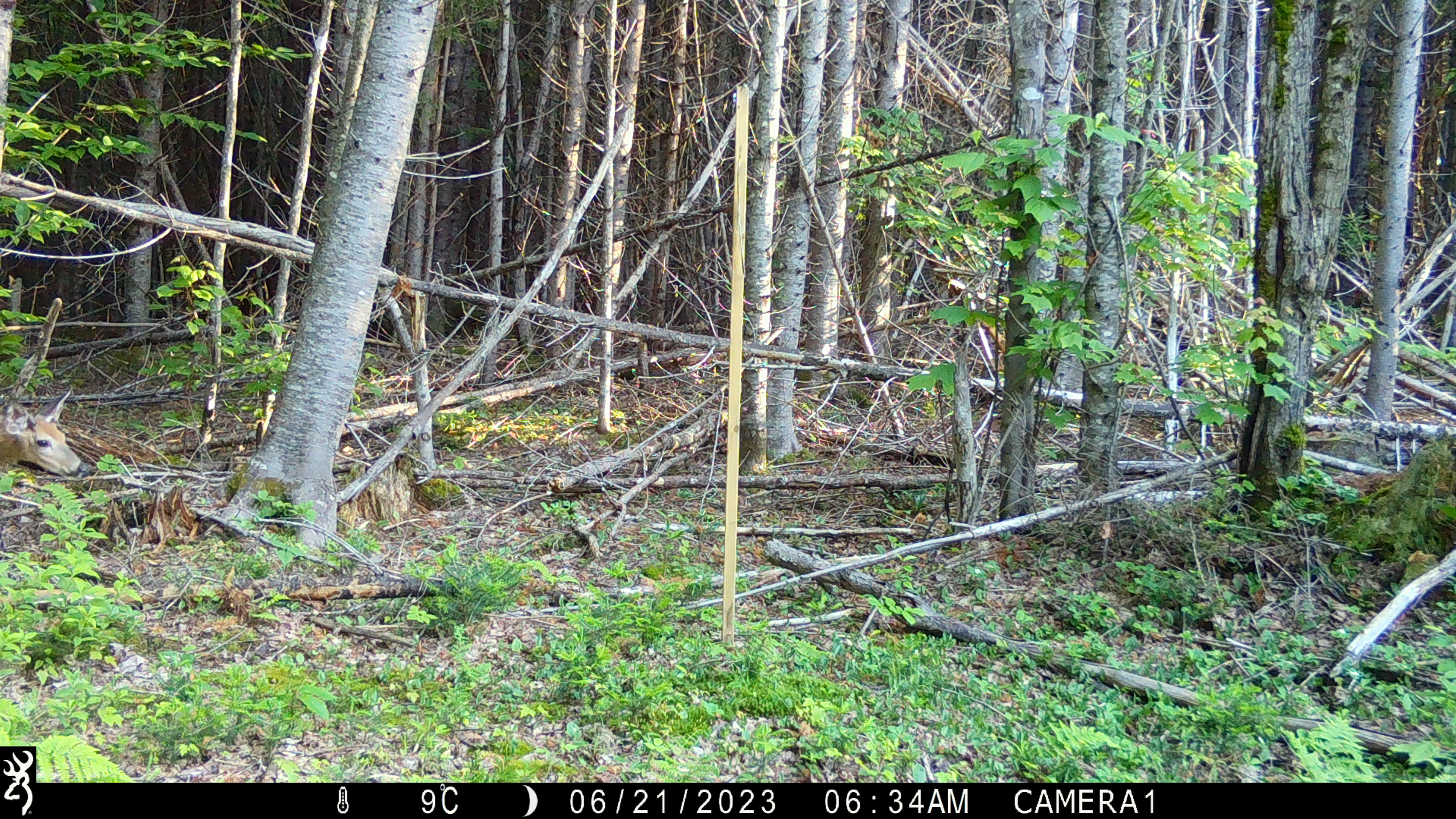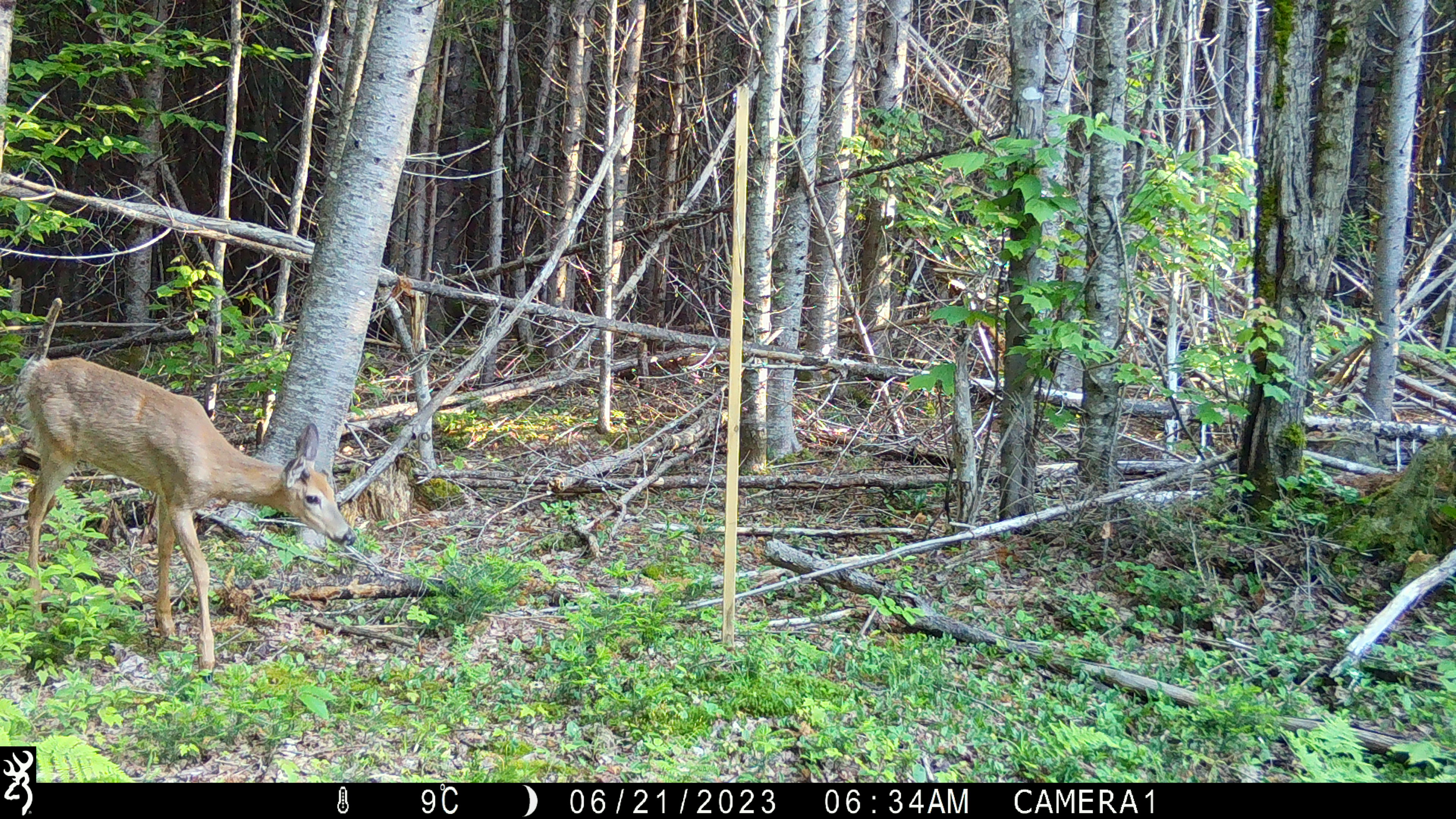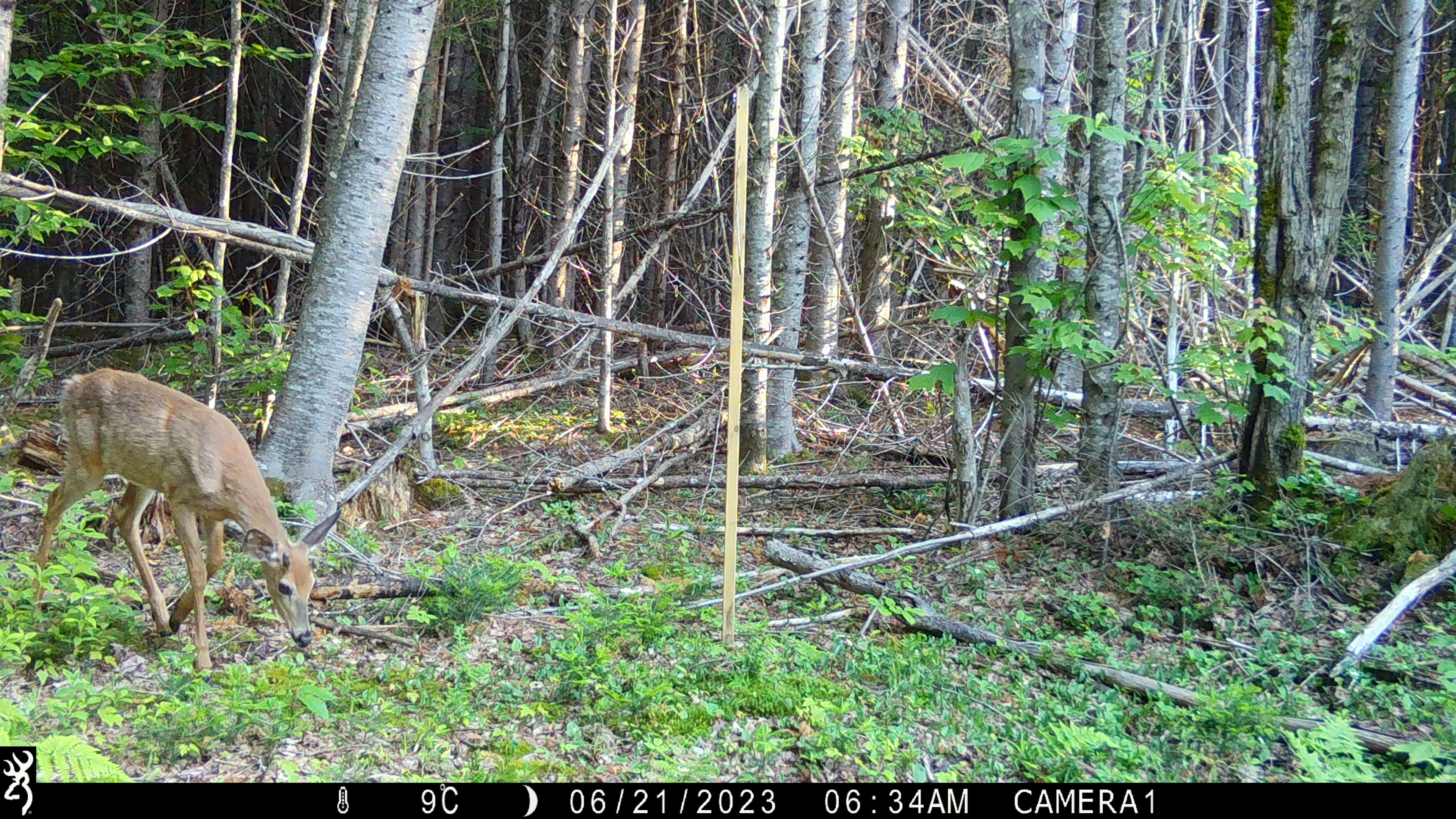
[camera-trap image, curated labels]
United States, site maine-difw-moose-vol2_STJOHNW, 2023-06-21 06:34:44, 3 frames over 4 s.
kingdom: Animalia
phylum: Chordata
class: Mammalia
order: Artiodactyla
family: Cervidae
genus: Odocoileus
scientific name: Odocoileus virginianus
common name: white-tailed deer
White-tailed deer (Odocoileus virginianus).